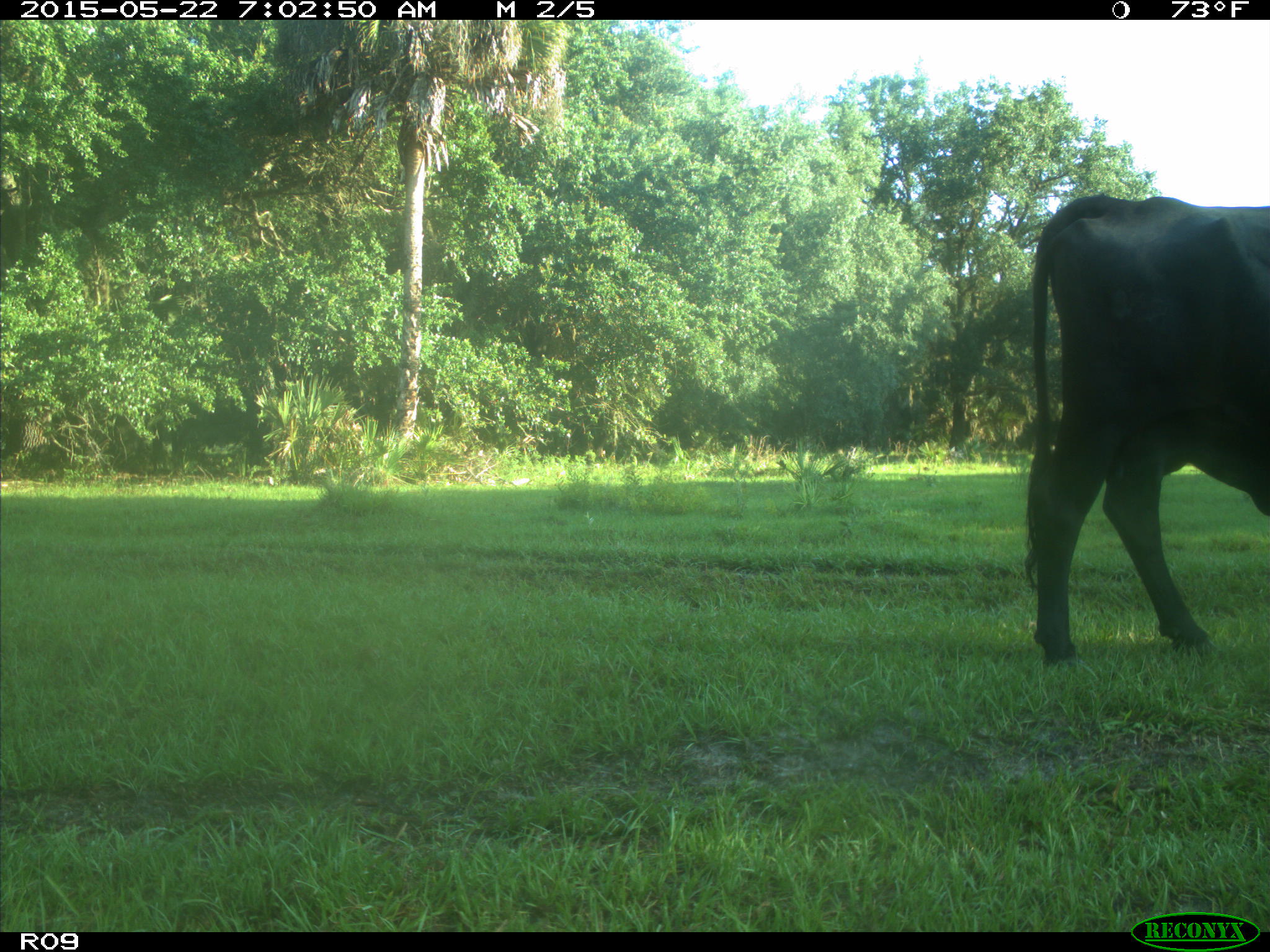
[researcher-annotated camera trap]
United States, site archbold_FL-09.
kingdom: Animalia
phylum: Chordata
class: Mammalia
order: Artiodactyla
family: Bovidae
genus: Bos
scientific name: Bos taurus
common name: domestic cow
Bos taurus (domestic cow).